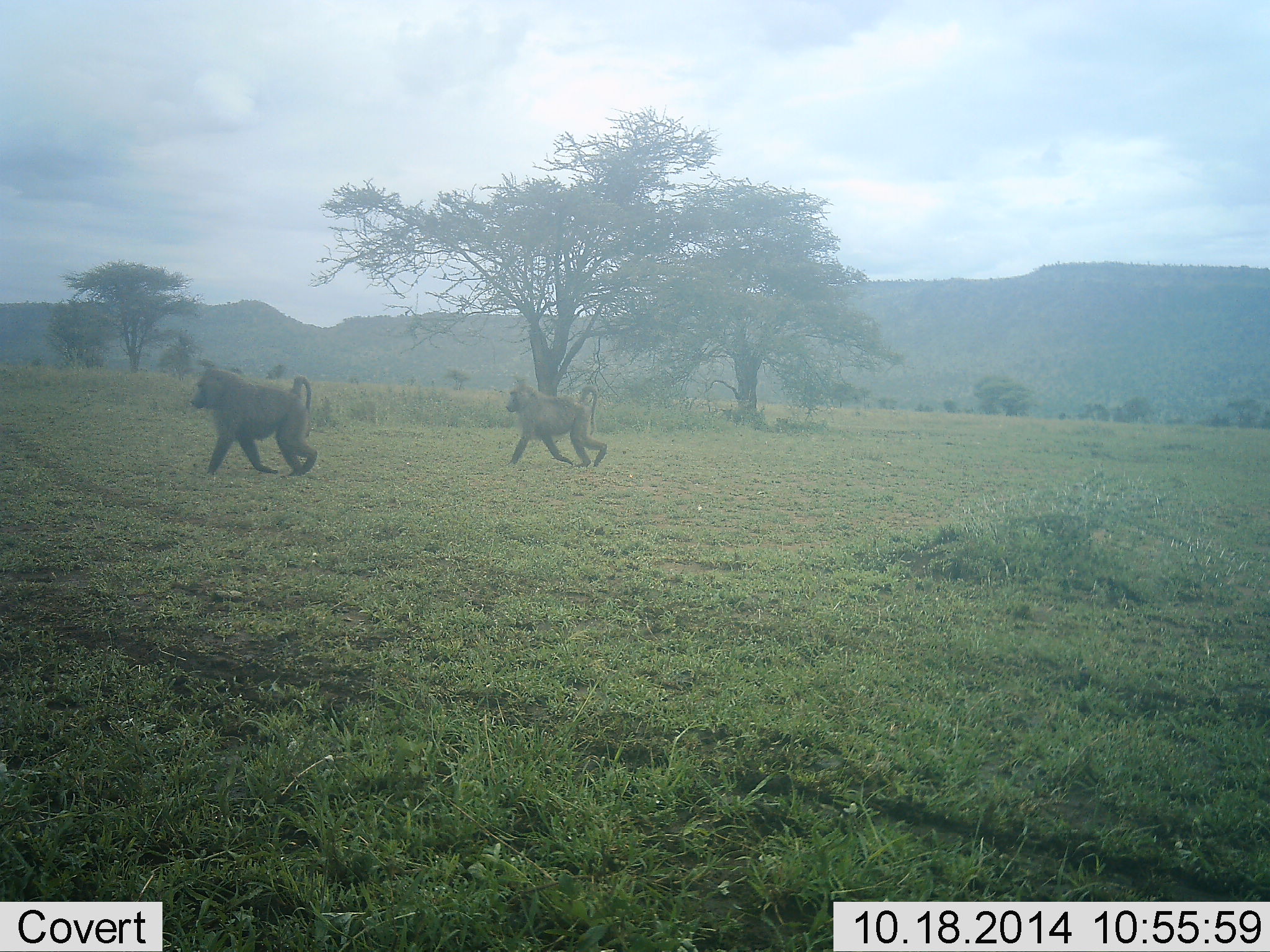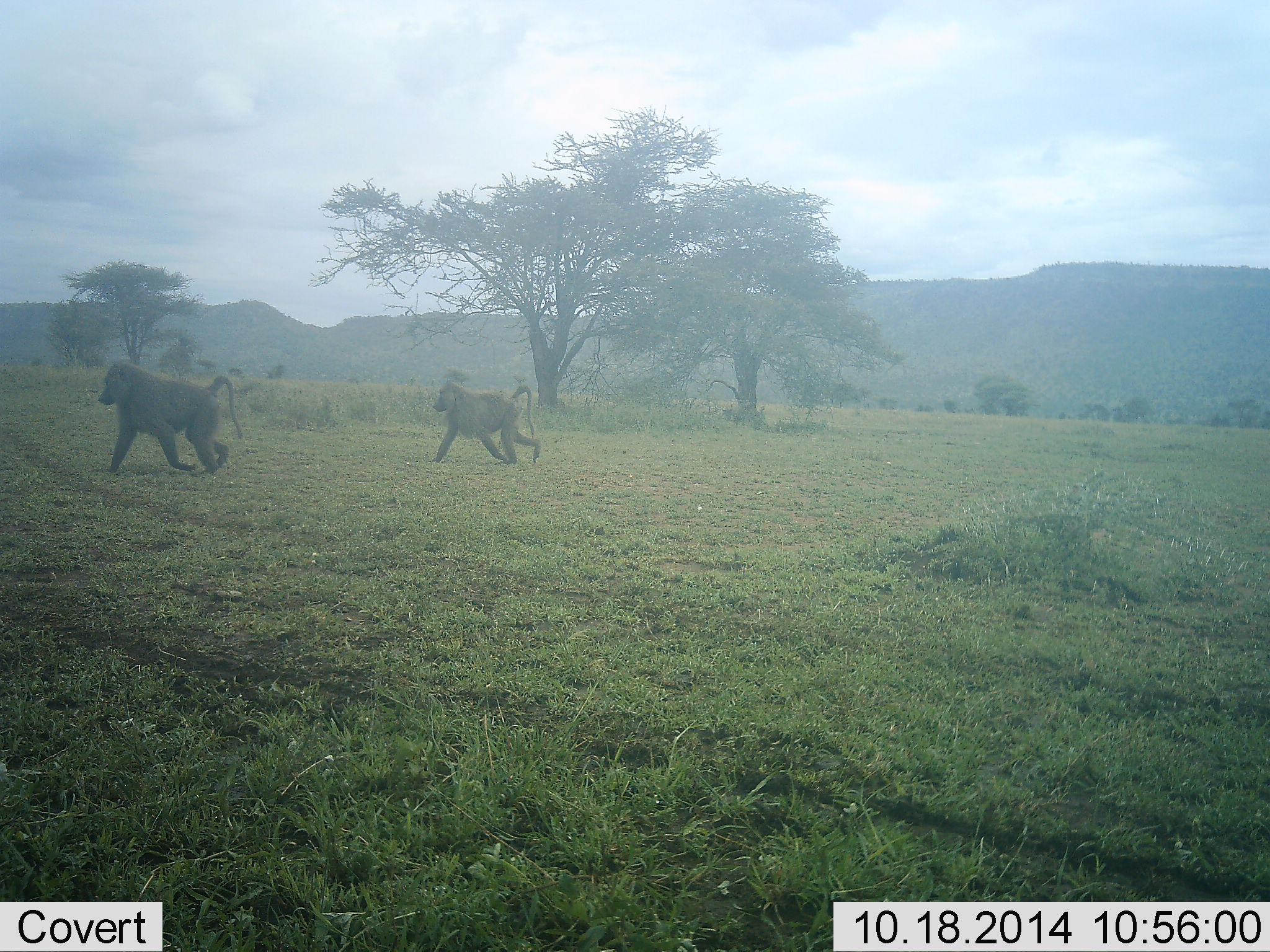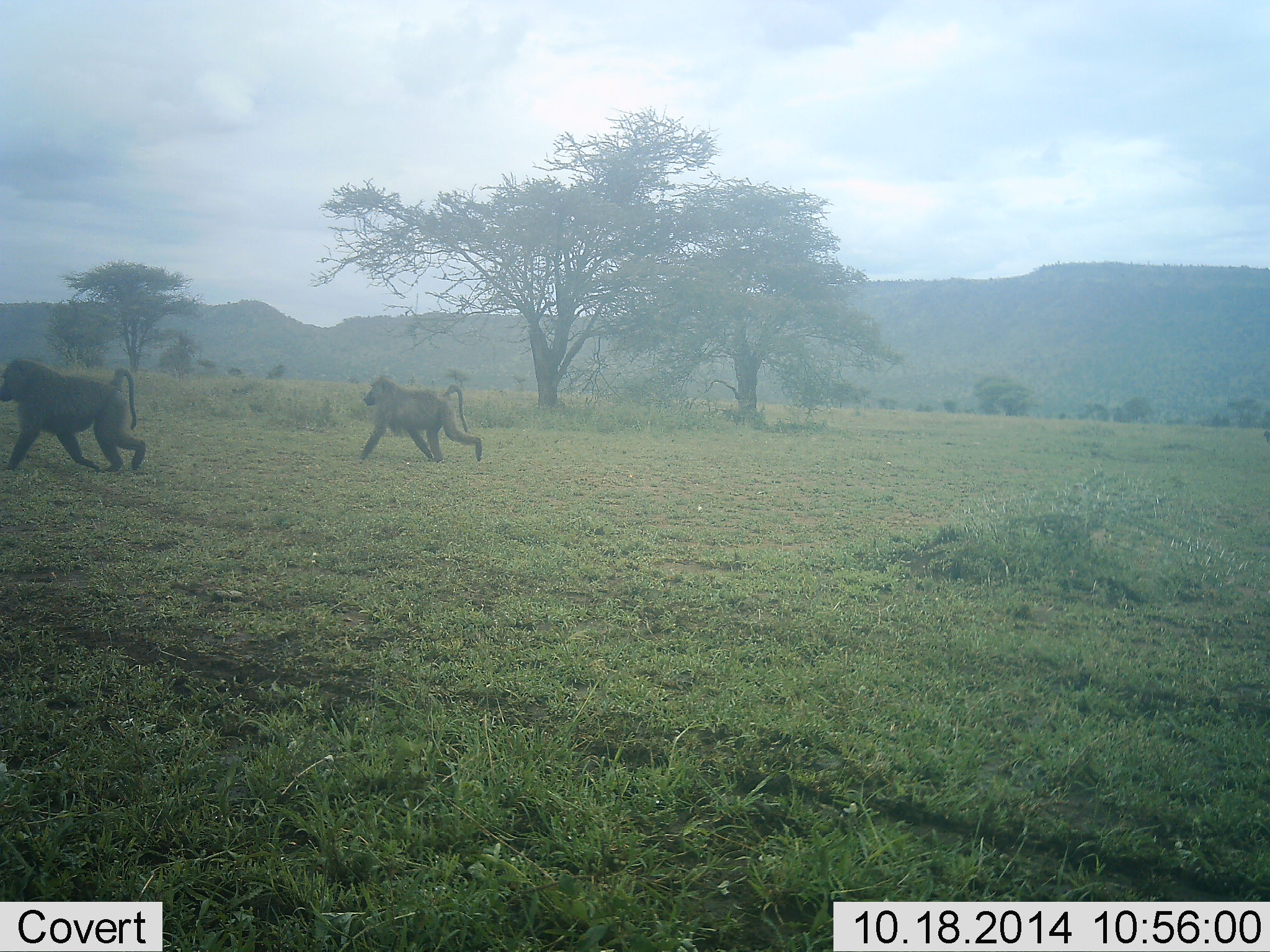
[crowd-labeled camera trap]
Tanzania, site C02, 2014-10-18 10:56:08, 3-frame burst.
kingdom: Animalia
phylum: Chordata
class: Mammalia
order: Primates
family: Cercopithecidae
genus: Papio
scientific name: Papio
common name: baboon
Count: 2.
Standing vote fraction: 10%.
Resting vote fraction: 0%.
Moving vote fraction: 90%.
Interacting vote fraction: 0%.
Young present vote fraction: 0%.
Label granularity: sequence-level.